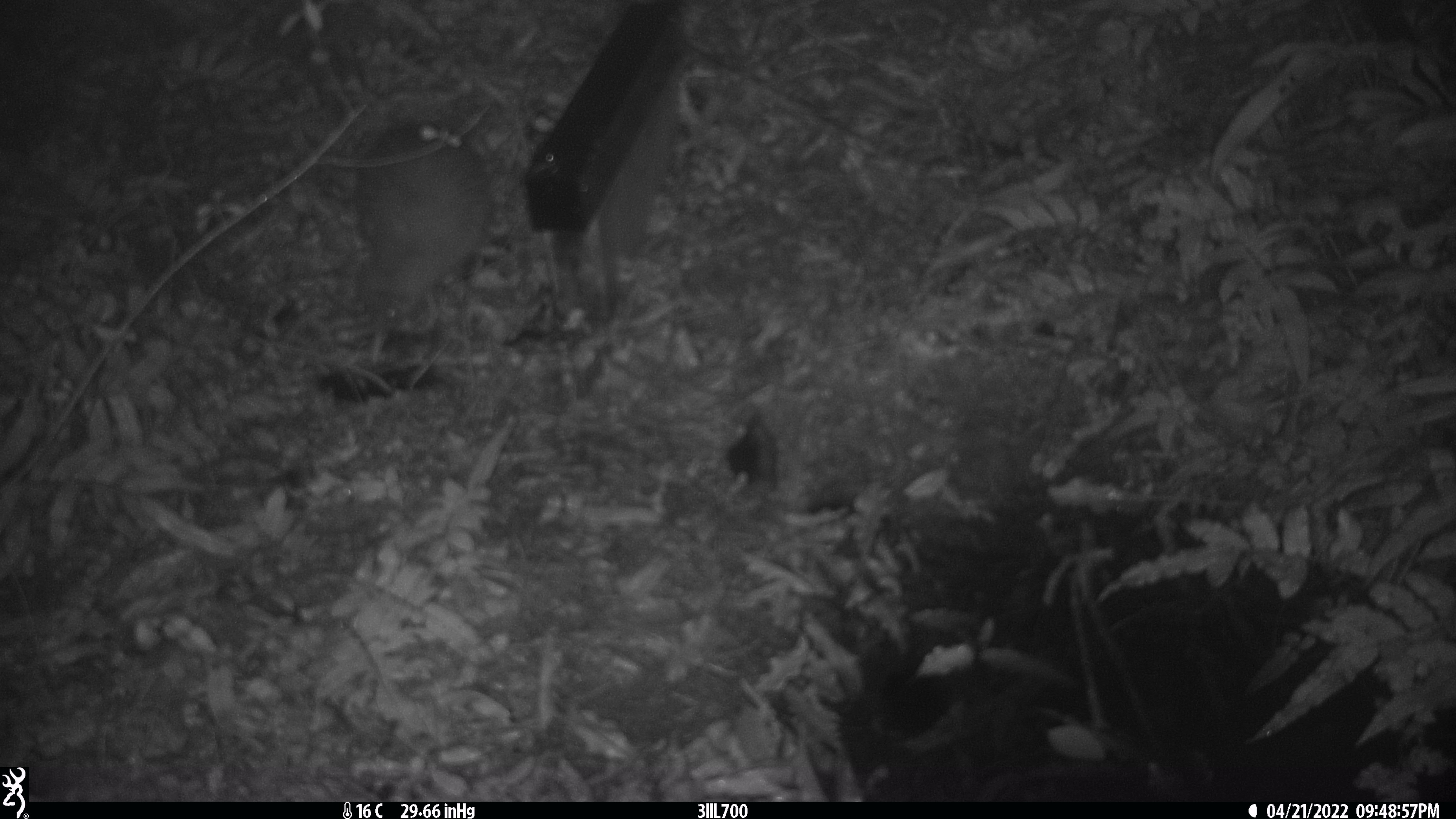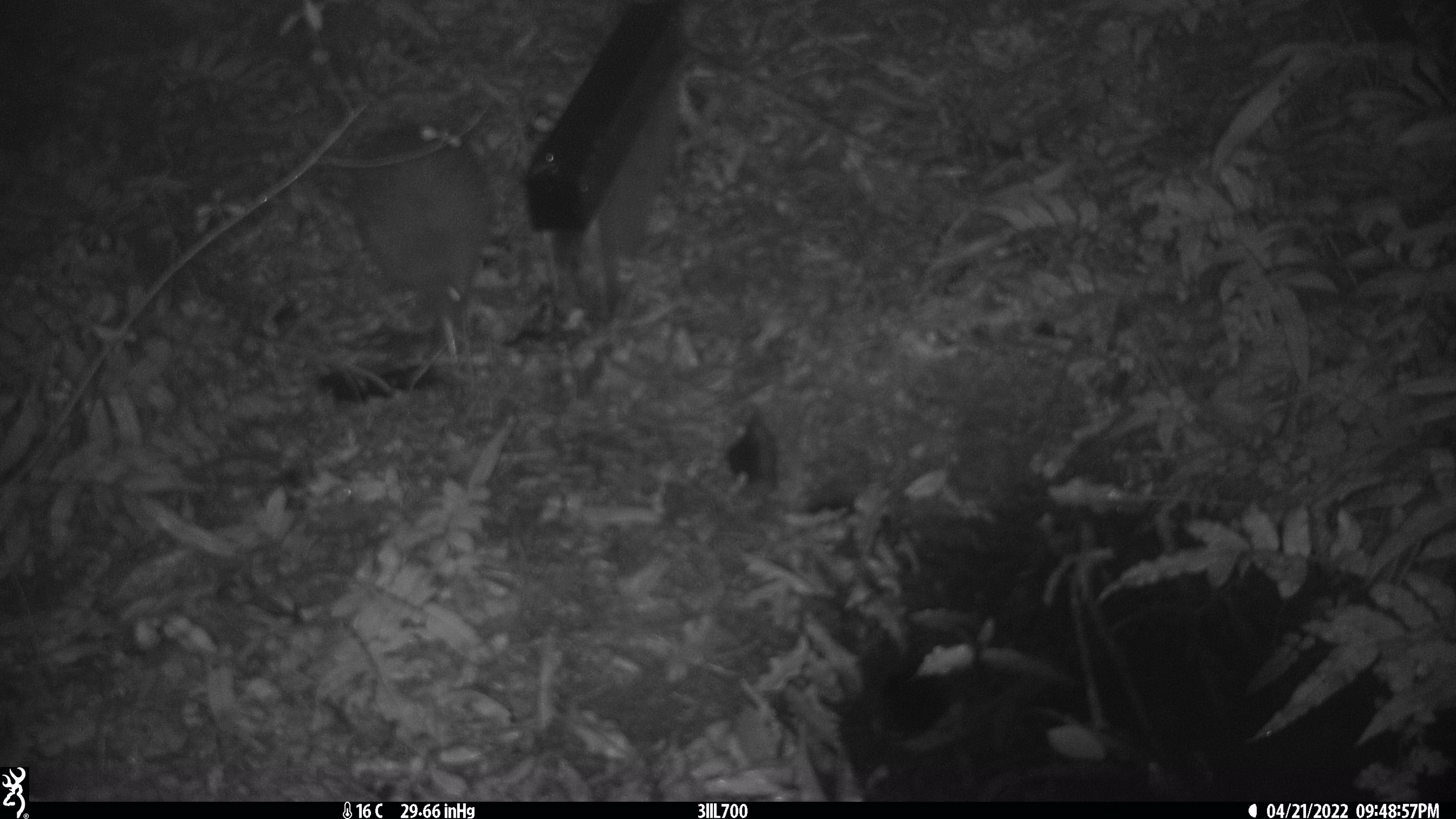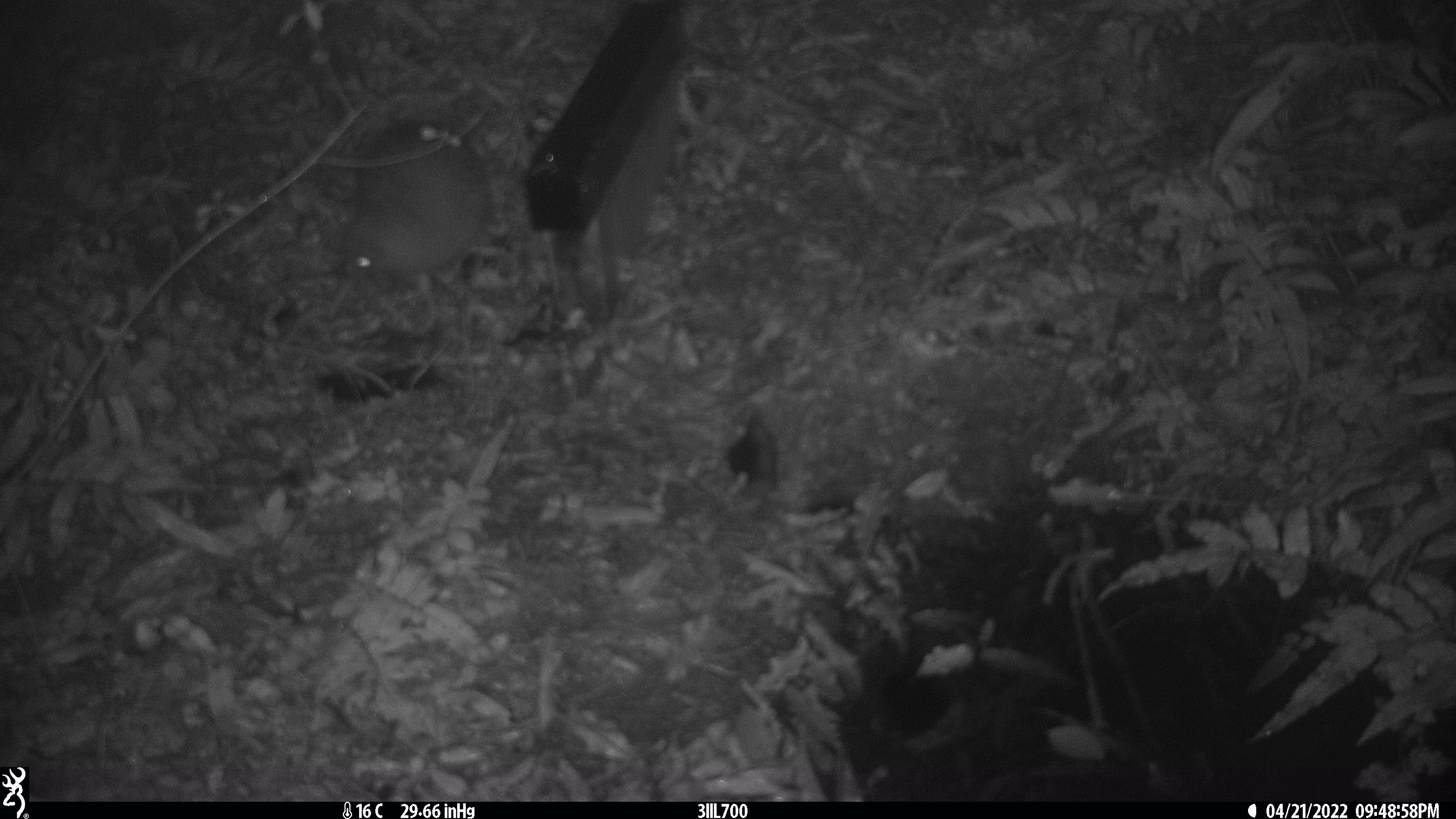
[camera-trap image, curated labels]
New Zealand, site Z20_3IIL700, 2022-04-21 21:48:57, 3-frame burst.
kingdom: Animalia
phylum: Chordata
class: Aves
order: Apterygiformes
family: Apterygidae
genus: Apteryx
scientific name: Apteryx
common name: kiwi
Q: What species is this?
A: Kiwi (Apteryx).